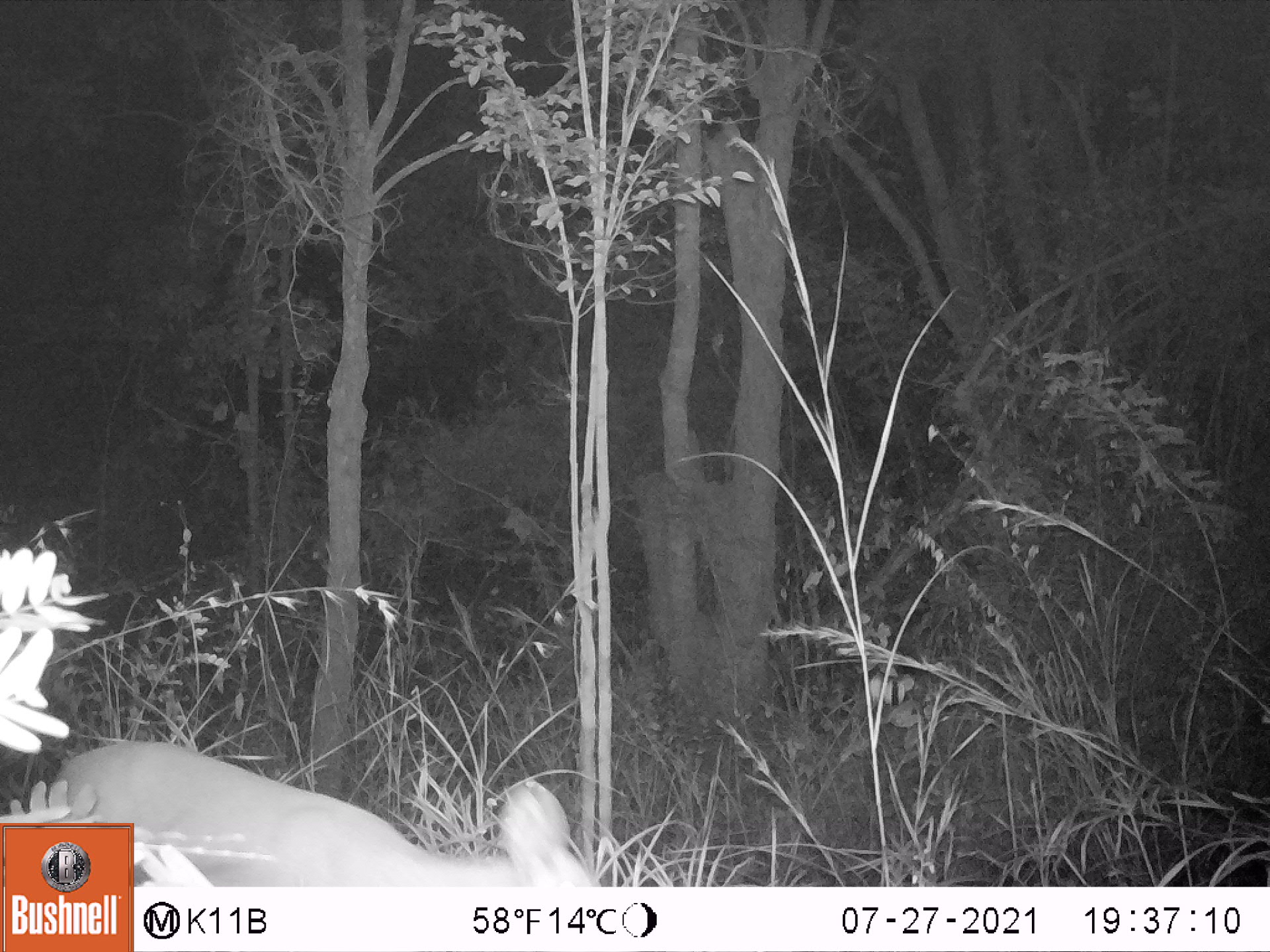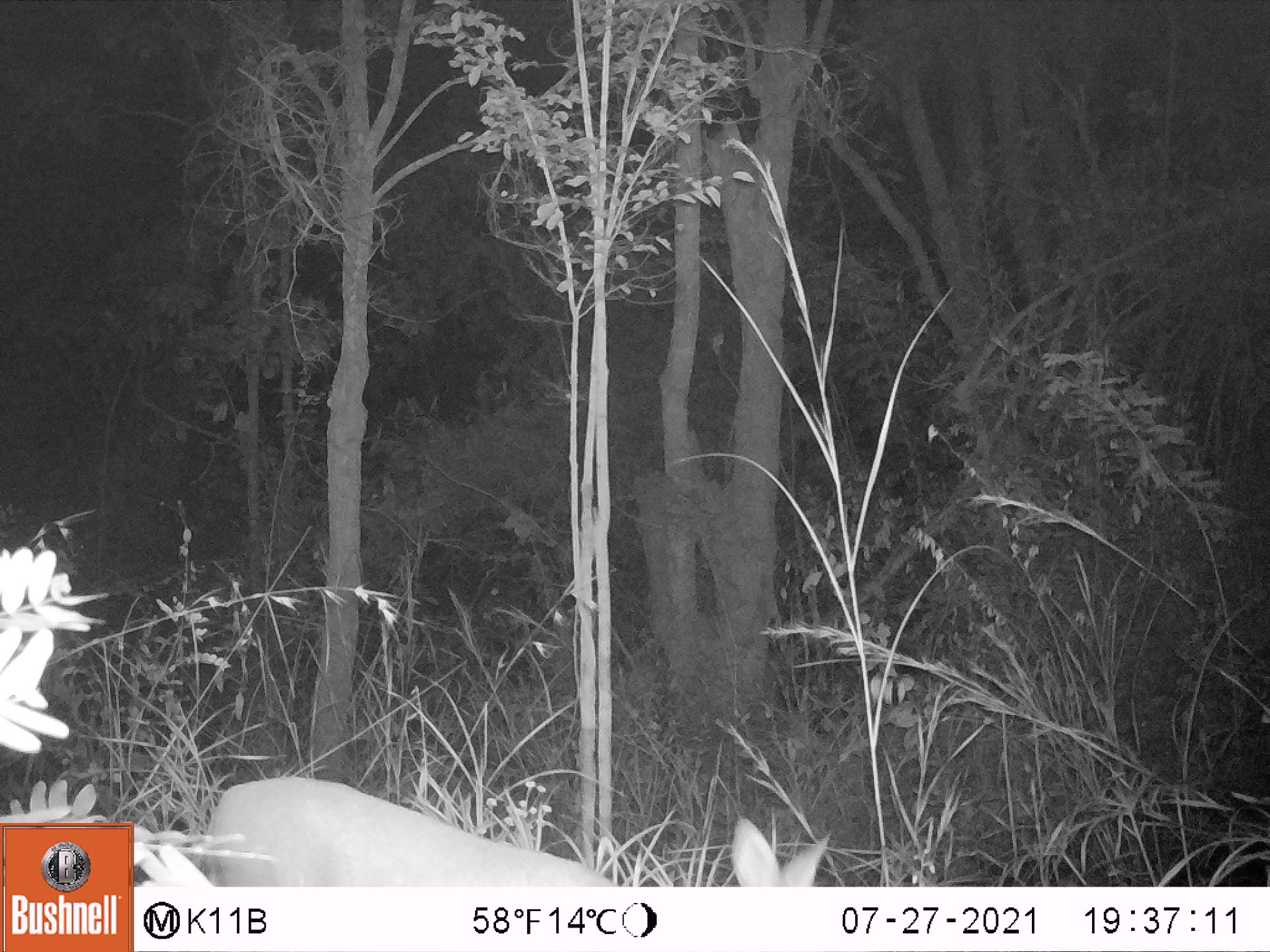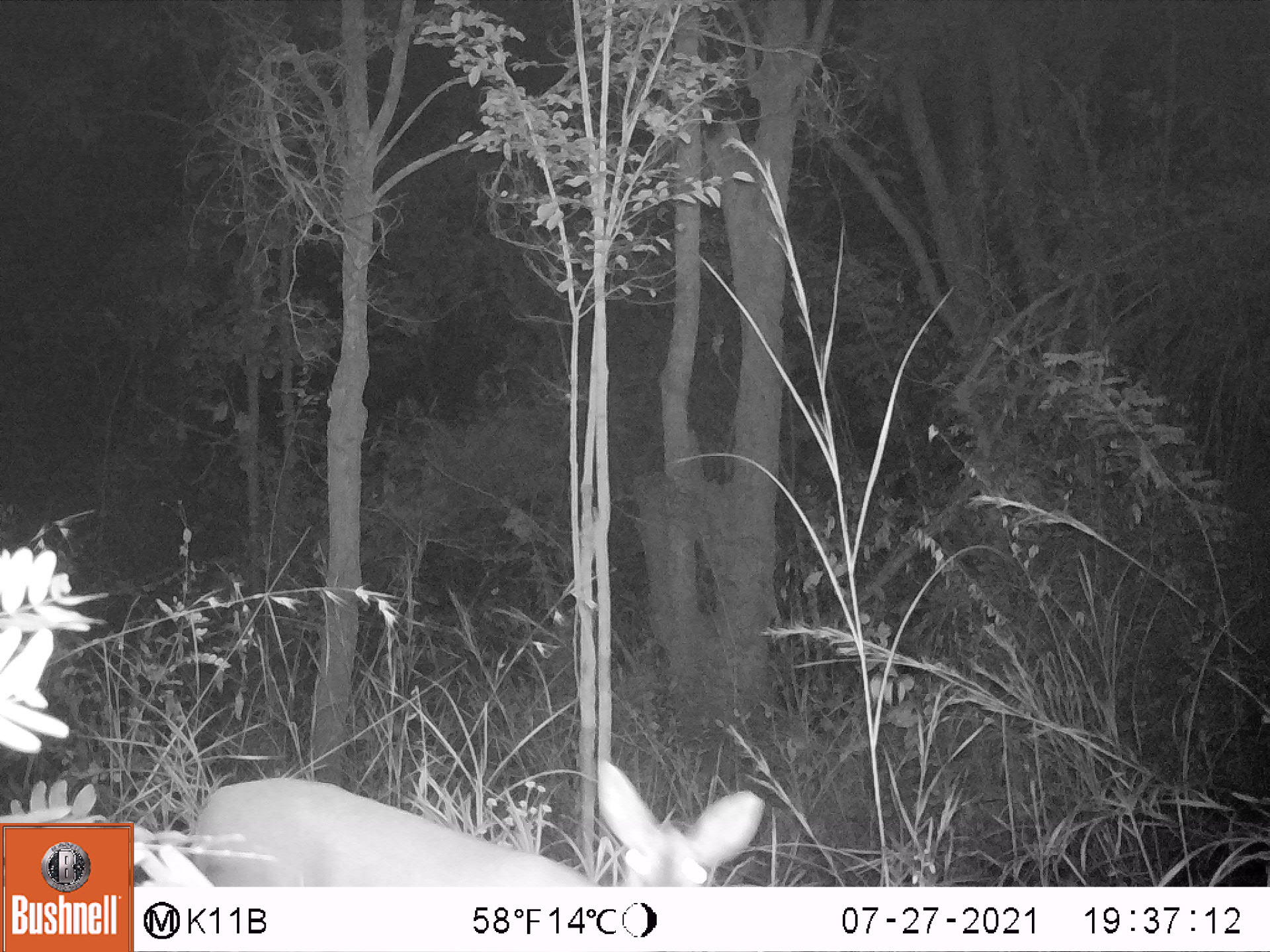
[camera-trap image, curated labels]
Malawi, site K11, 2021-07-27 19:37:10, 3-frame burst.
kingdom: Animalia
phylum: Chordata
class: Mammalia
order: Artiodactyla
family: Bovidae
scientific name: Antilopinae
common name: small antelope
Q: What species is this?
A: Small antelope (Antilopinae).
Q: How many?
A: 1.